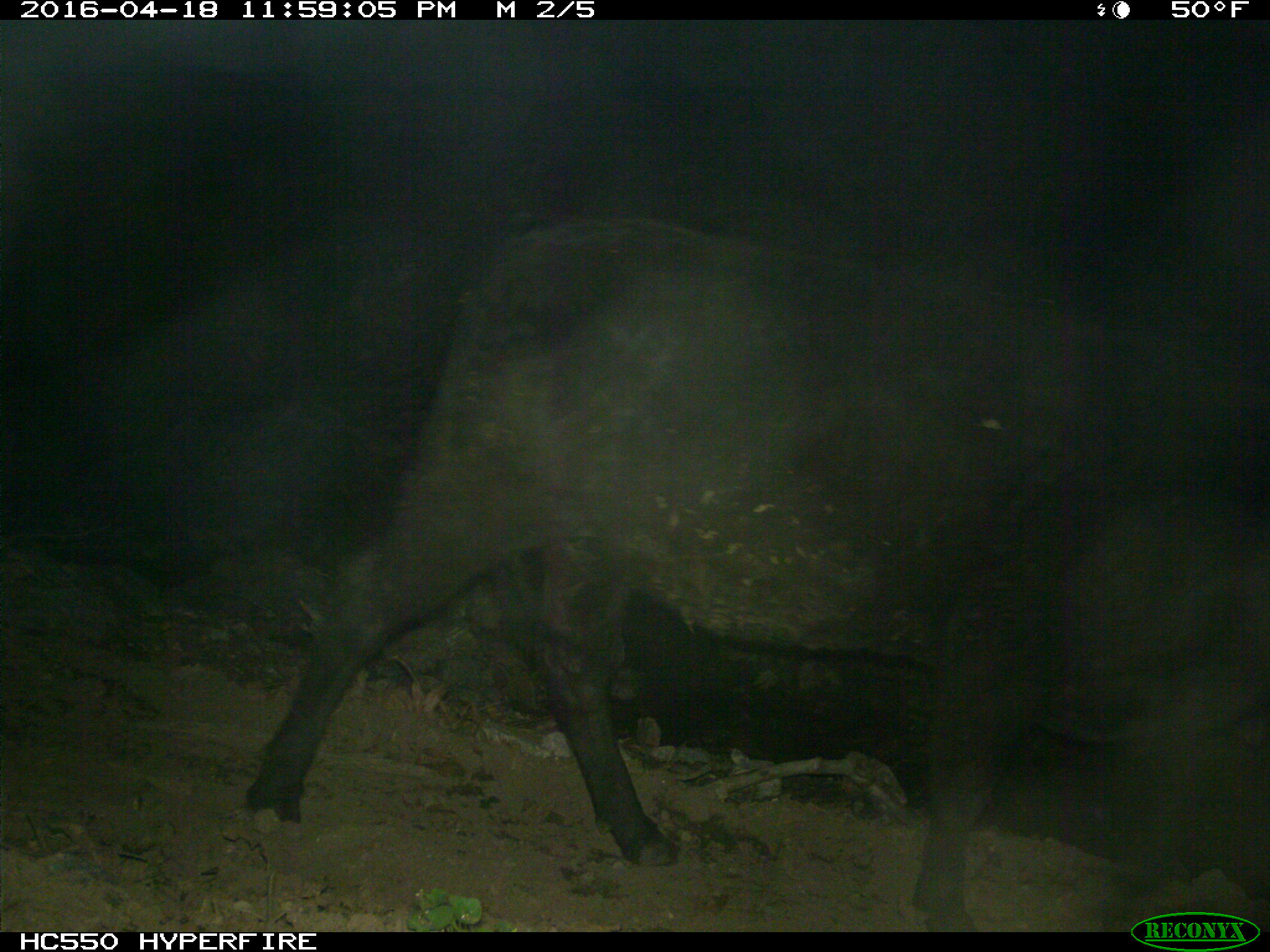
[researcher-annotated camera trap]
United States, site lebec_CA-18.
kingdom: Animalia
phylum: Chordata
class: Mammalia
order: Artiodactyla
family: Bovidae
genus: Bos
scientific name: Bos taurus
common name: domestic cow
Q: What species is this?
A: Bos taurus (domestic cow).